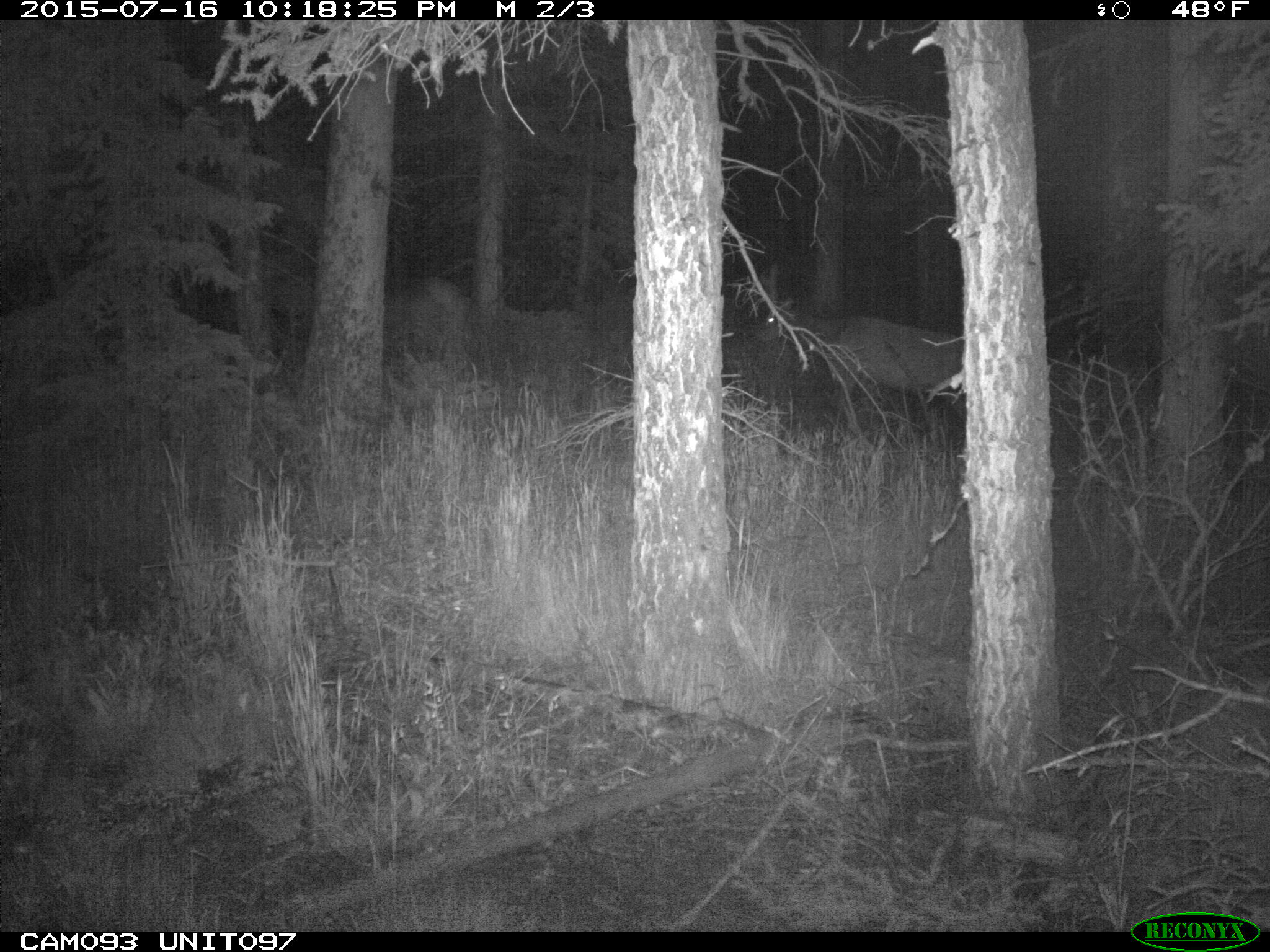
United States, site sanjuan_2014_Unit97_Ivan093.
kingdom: Animalia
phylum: Chordata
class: Mammalia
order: Artiodactyla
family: Cervidae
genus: Cervus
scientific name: Cervus elaphus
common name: red deer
Cervus elaphus (red deer).